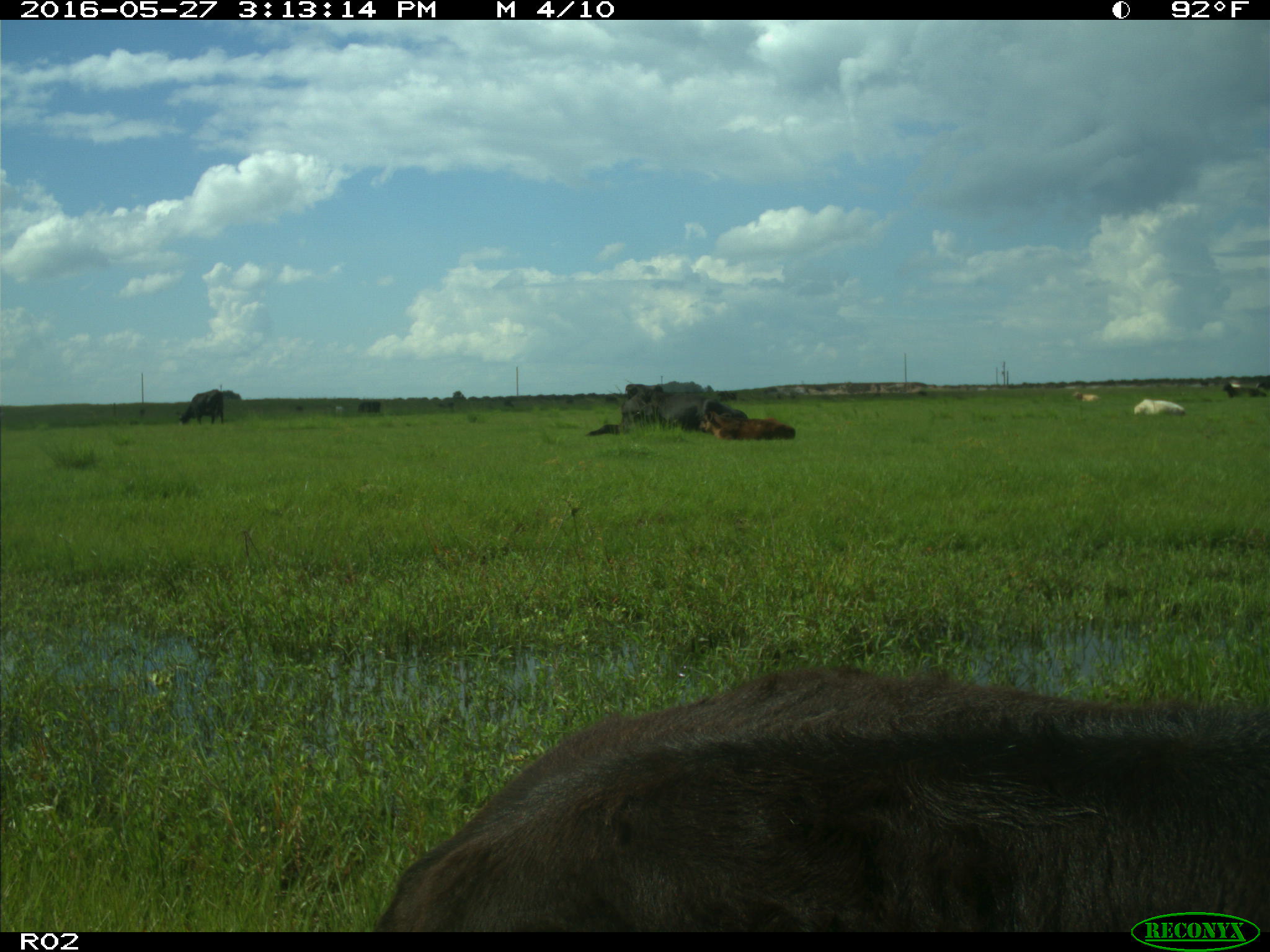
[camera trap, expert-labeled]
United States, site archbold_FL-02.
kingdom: Animalia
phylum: Chordata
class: Mammalia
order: Artiodactyla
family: Bovidae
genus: Bos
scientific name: Bos taurus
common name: domestic cow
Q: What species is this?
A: Bos taurus (domestic cow).